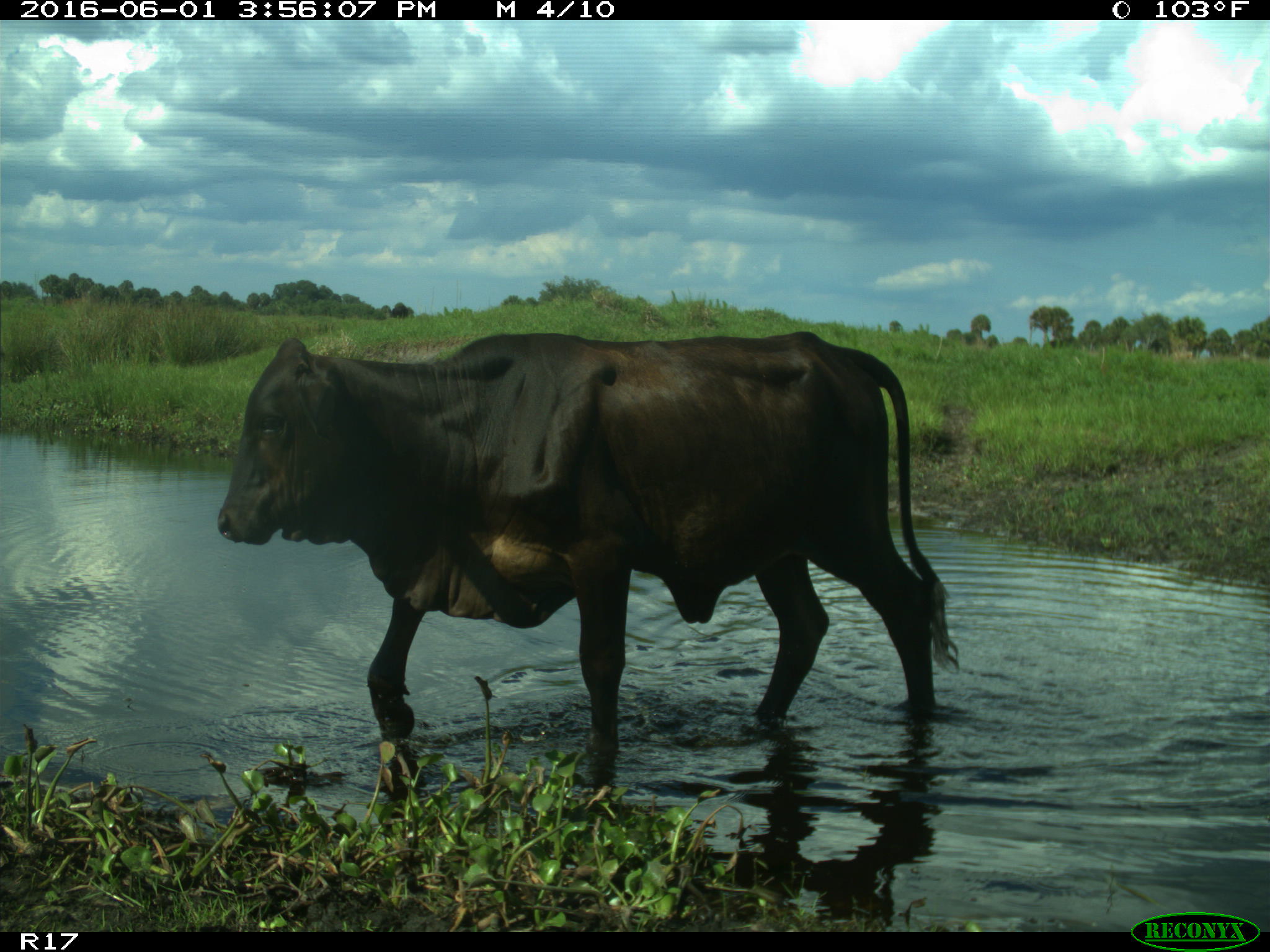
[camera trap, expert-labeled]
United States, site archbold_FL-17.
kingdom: Animalia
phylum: Chordata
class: Mammalia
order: Artiodactyla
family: Bovidae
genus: Bos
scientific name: Bos taurus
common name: domestic cow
Bos taurus (domestic cow).